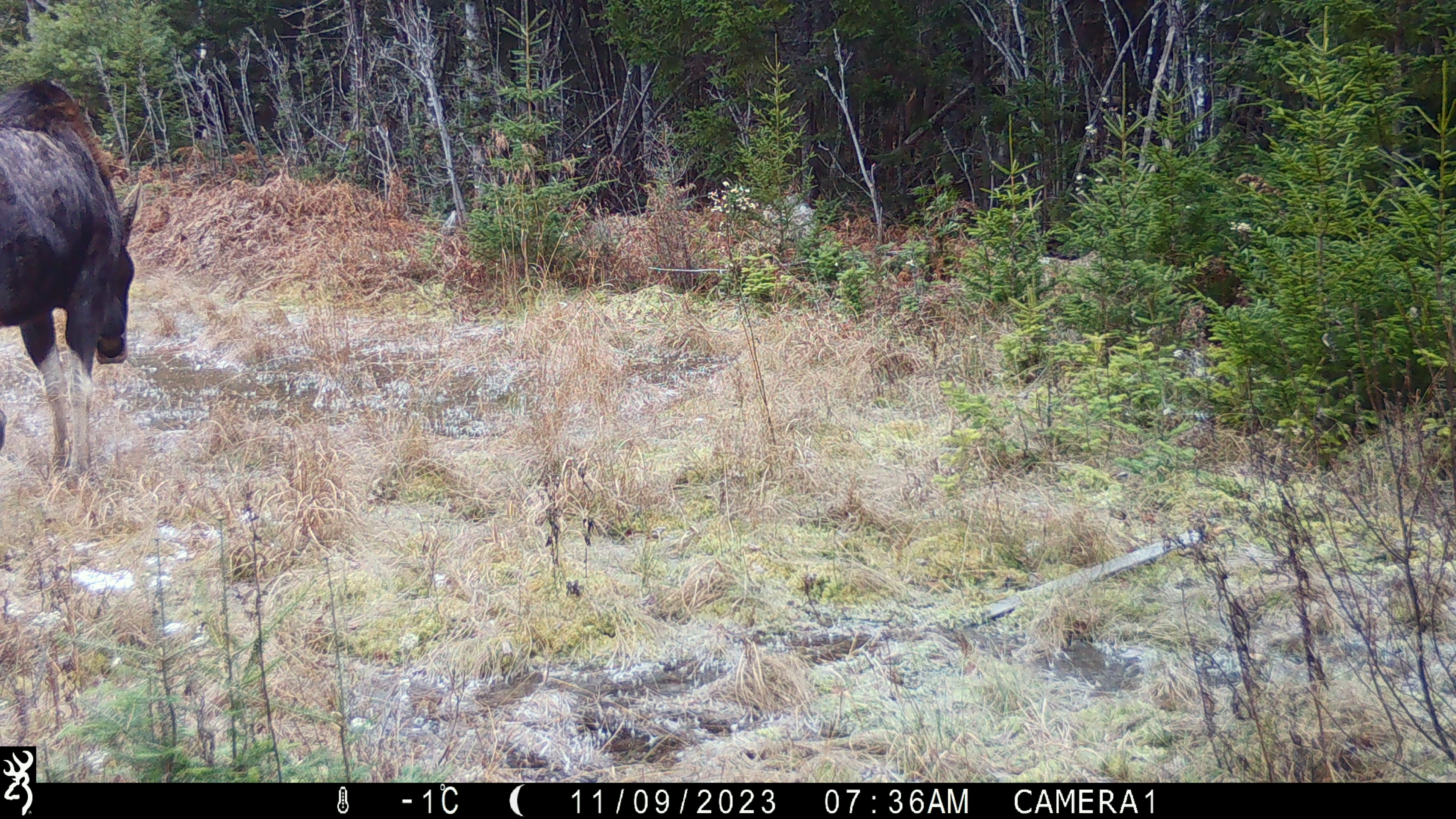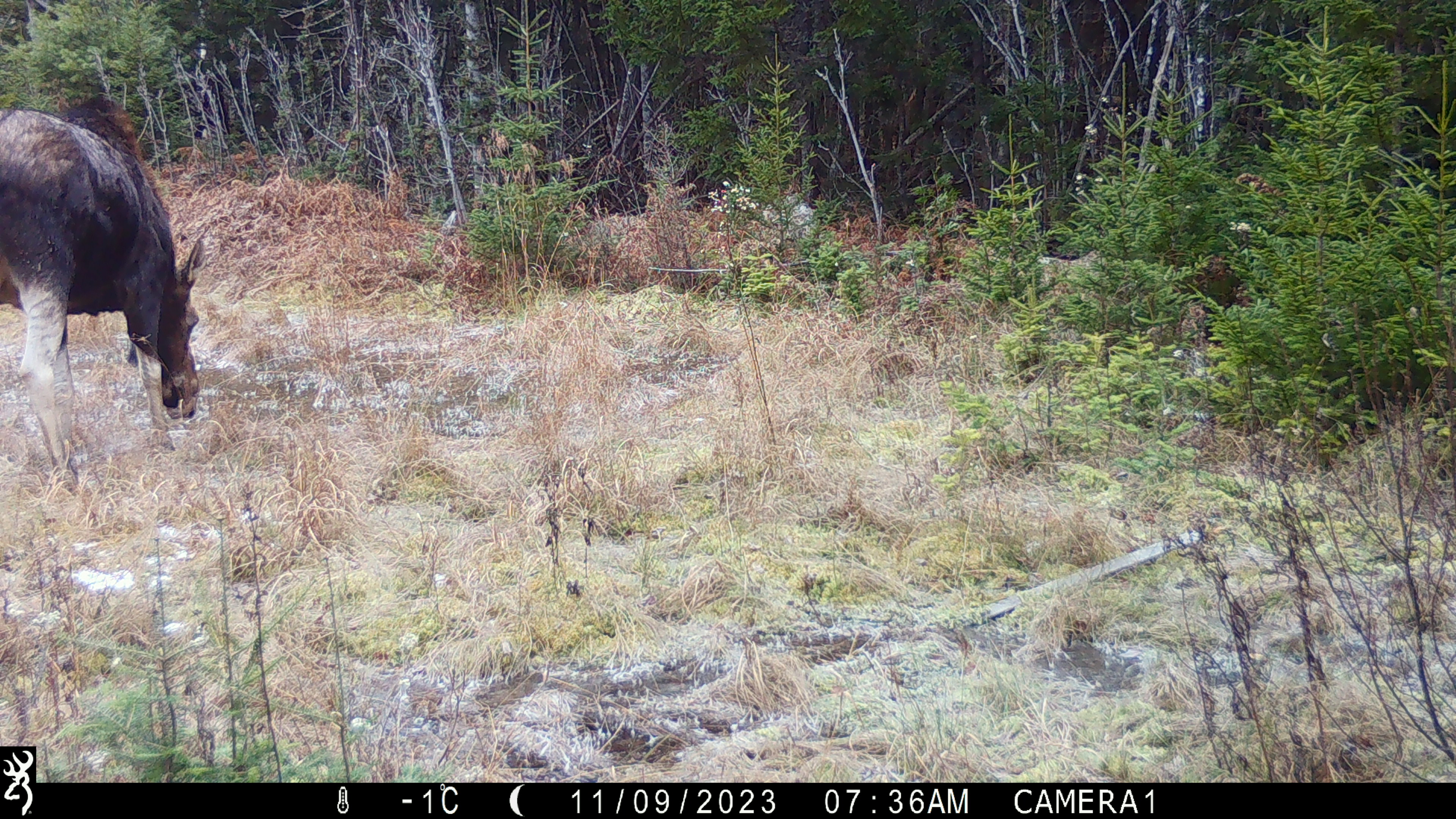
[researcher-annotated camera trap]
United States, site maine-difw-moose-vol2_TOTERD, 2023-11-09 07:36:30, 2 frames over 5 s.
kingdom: Animalia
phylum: Chordata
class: Mammalia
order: Artiodactyla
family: Cervidae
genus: Alces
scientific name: Alces alces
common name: moose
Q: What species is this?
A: Moose (Alces alces).